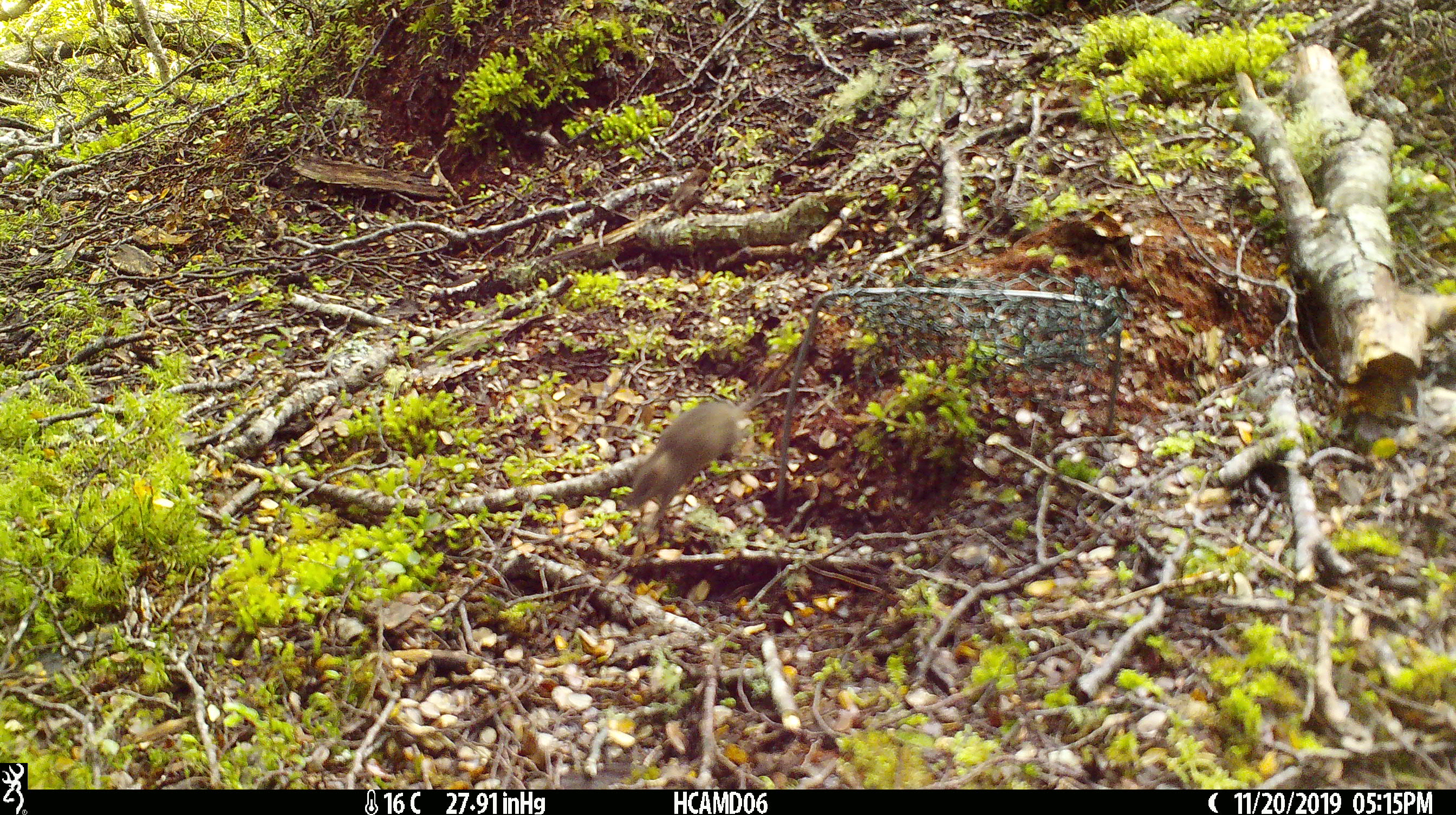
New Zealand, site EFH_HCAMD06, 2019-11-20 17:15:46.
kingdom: Animalia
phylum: Chordata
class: Mammalia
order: Rodentia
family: Muridae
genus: Mus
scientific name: Mus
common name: mouse